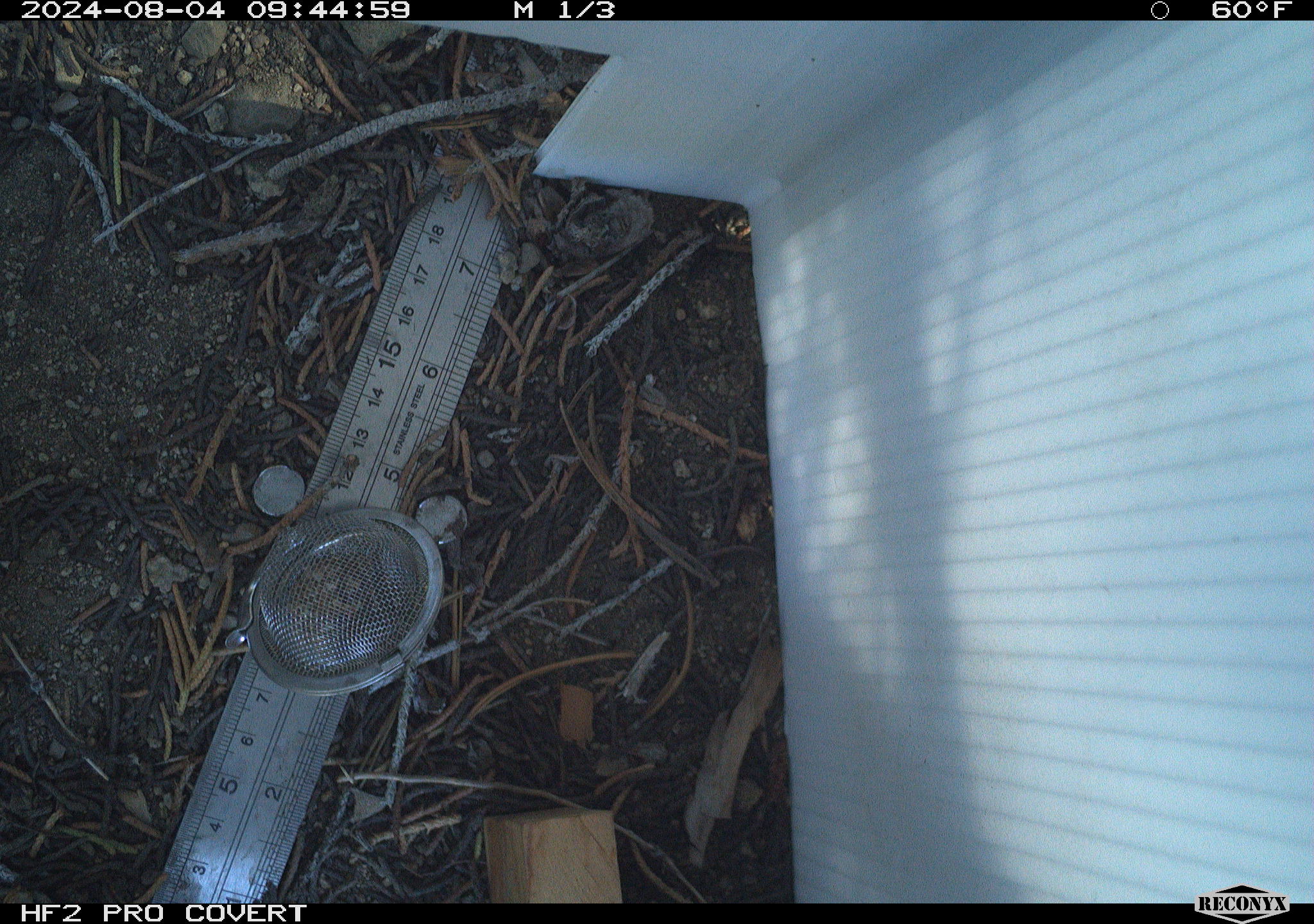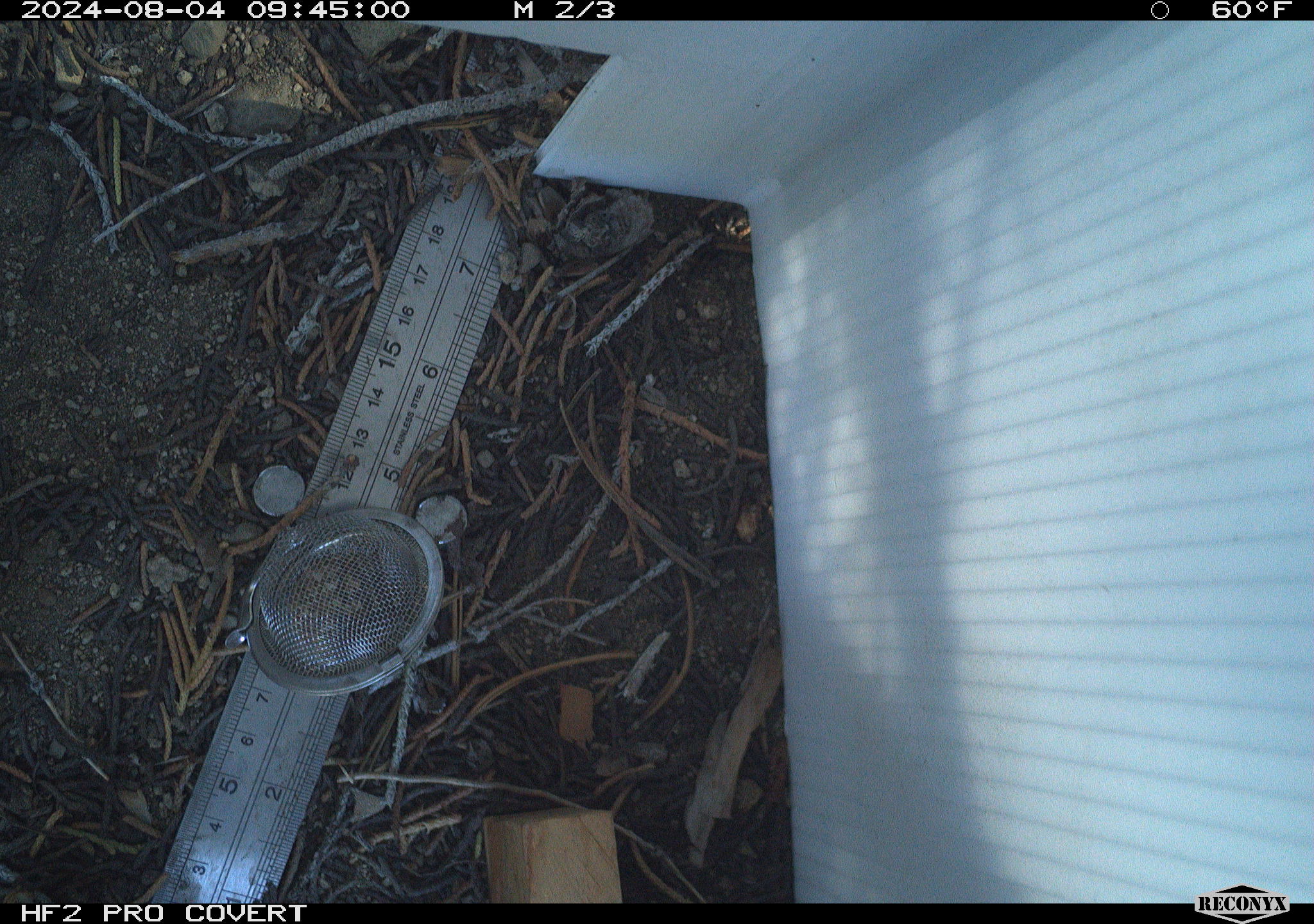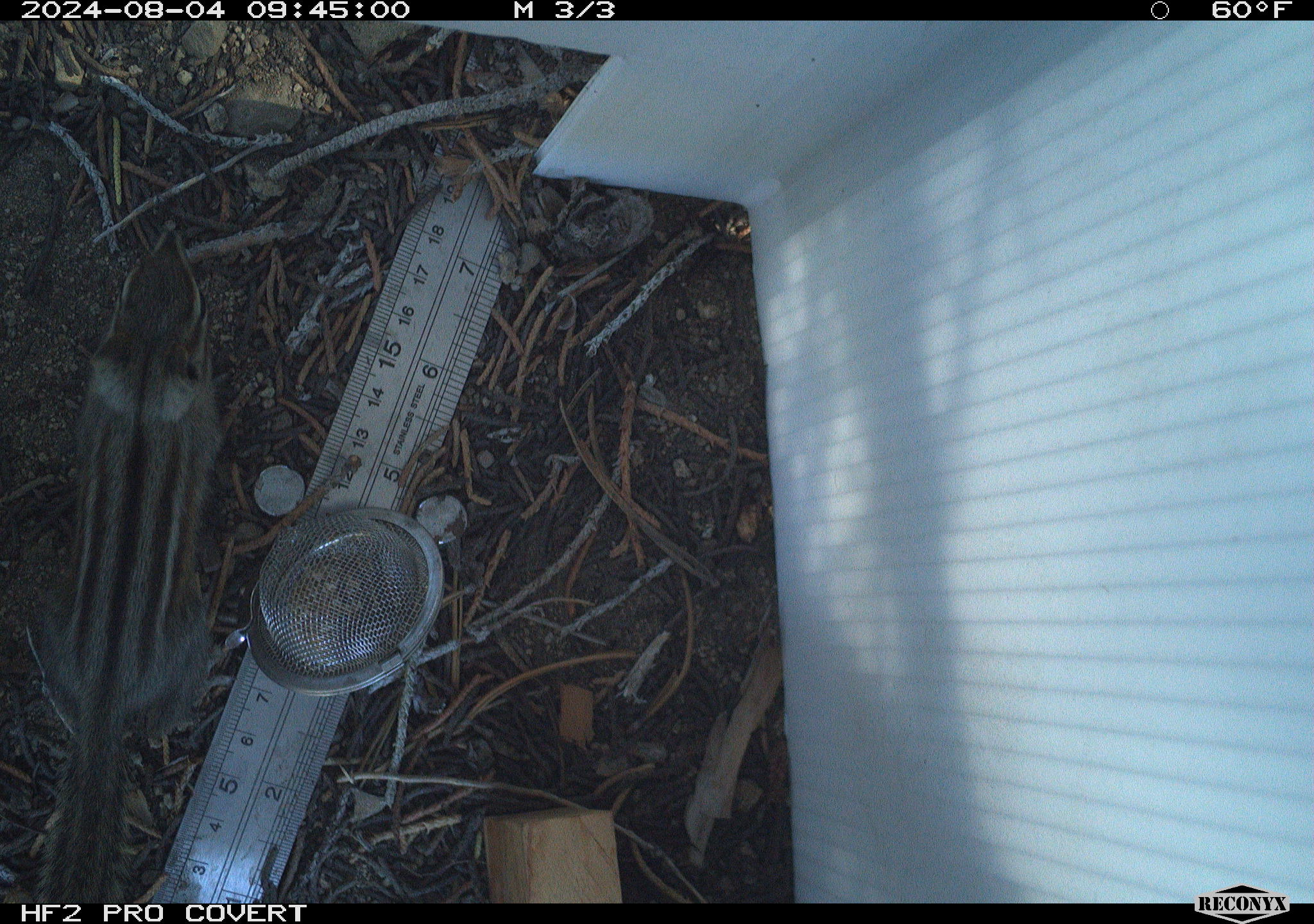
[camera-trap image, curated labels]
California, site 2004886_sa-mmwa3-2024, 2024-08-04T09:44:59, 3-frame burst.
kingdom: Animalia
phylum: Chordata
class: Mammalia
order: Rodentia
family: Sciuridae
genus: Neotamias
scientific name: Neotamias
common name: western chipmunks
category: neotamias species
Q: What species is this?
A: Neotamias species (western chipmunks) (Neotamias).